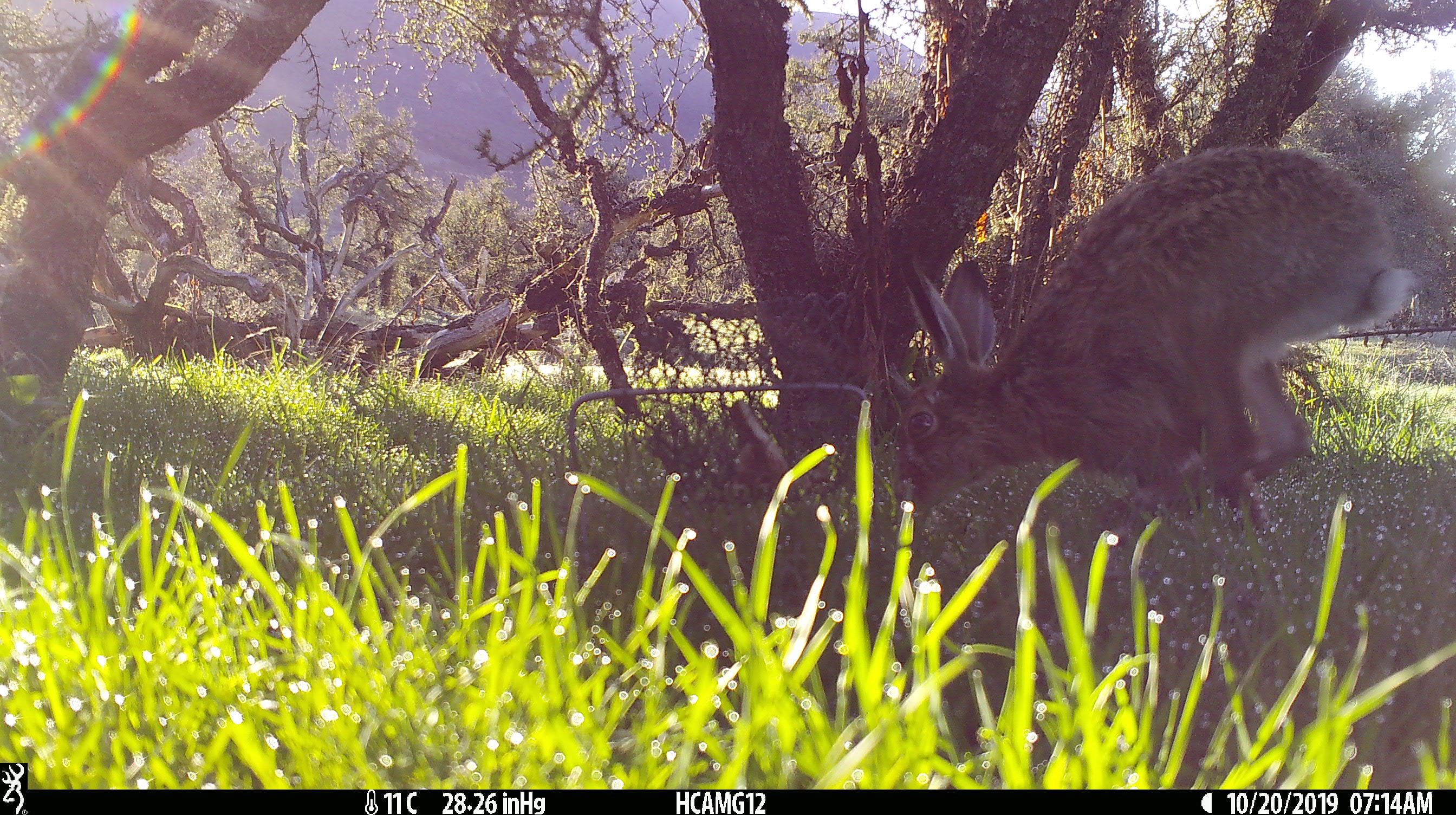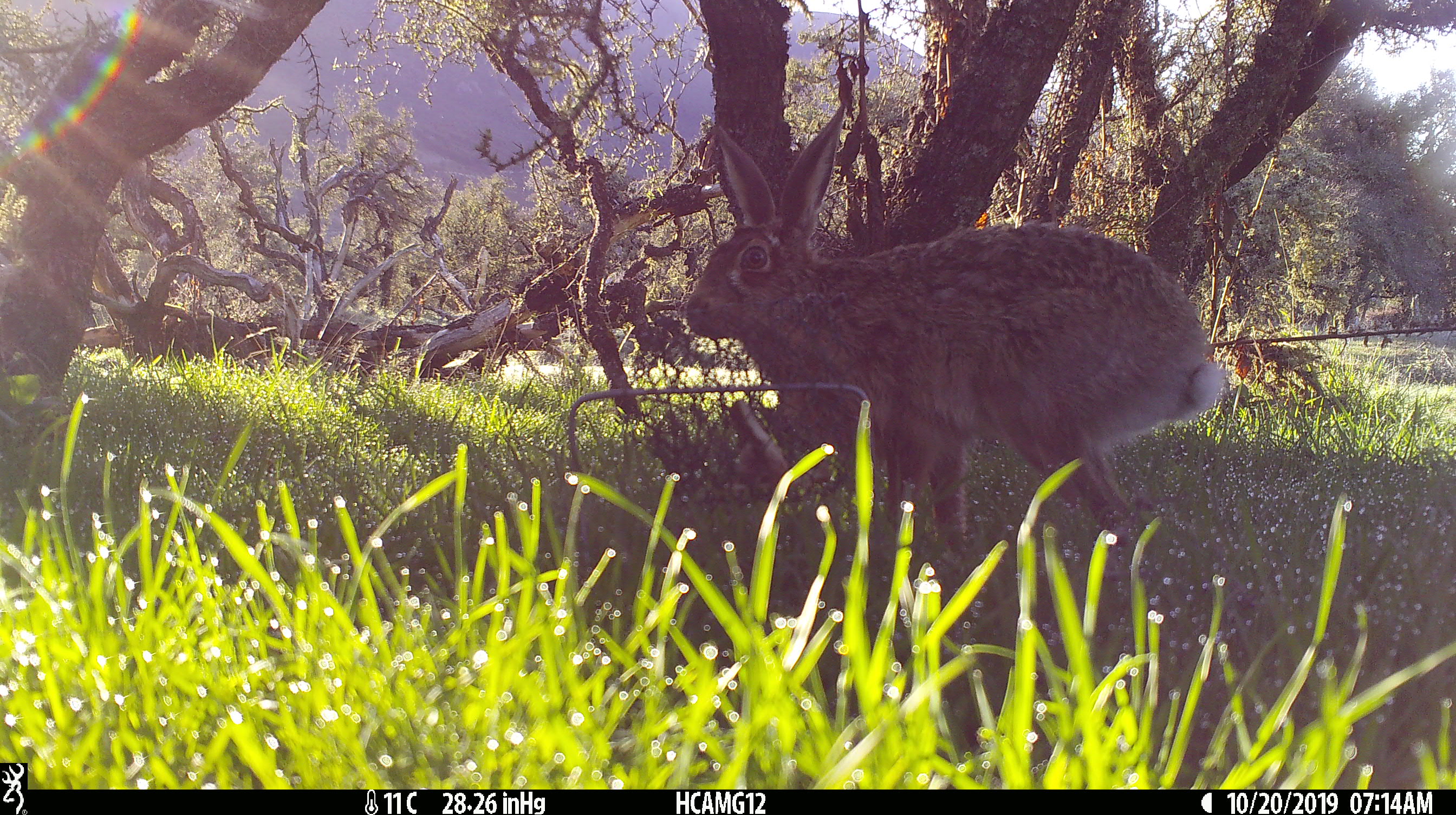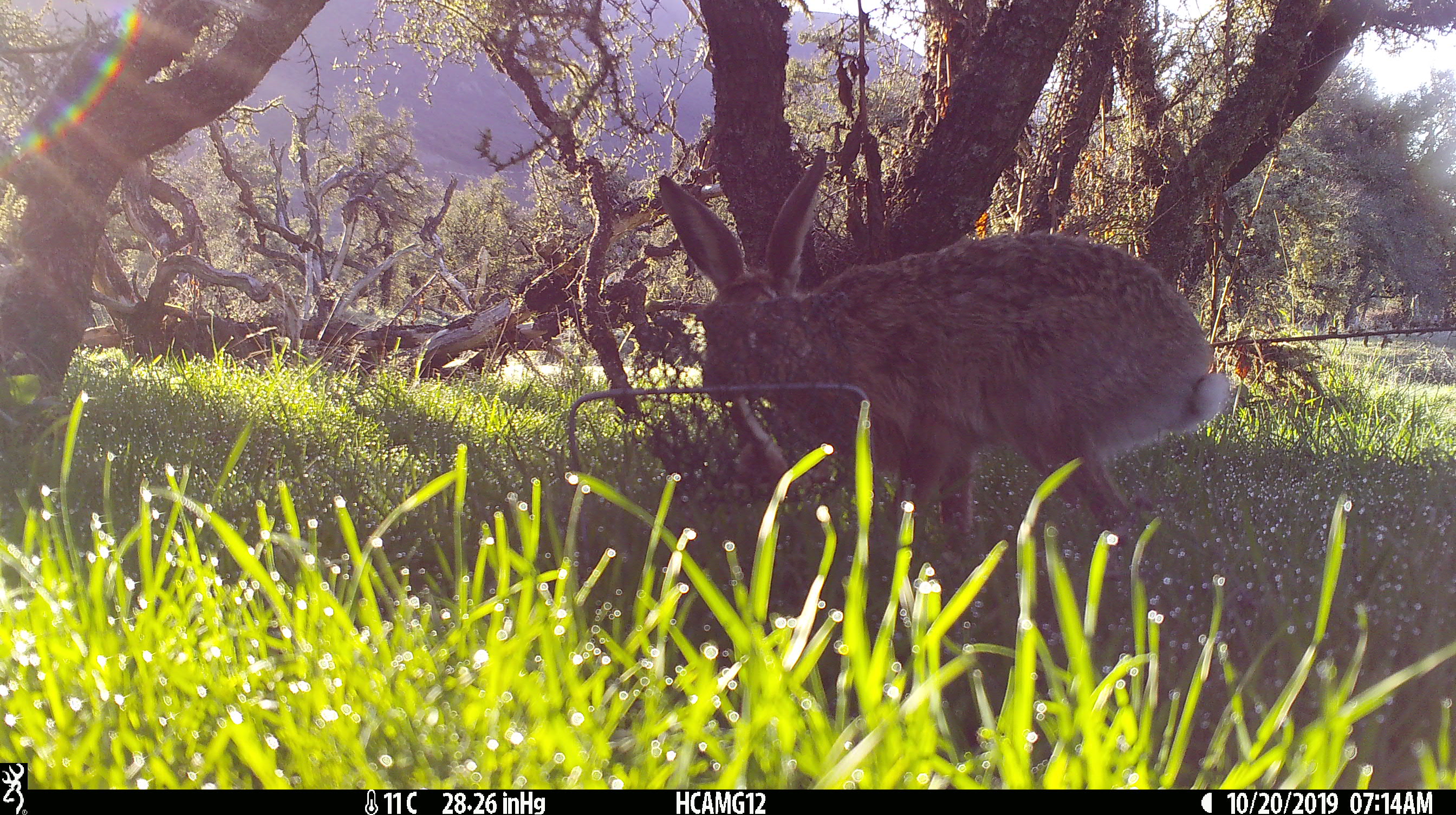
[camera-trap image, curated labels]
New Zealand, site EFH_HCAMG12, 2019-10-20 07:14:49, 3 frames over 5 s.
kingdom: Animalia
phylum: Chordata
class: Mammalia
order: Lagomorpha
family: Leporidae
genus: Lepus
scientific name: Lepus europaeus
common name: brown hare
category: hare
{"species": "hare (brown hare) (Lepus europaeus)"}